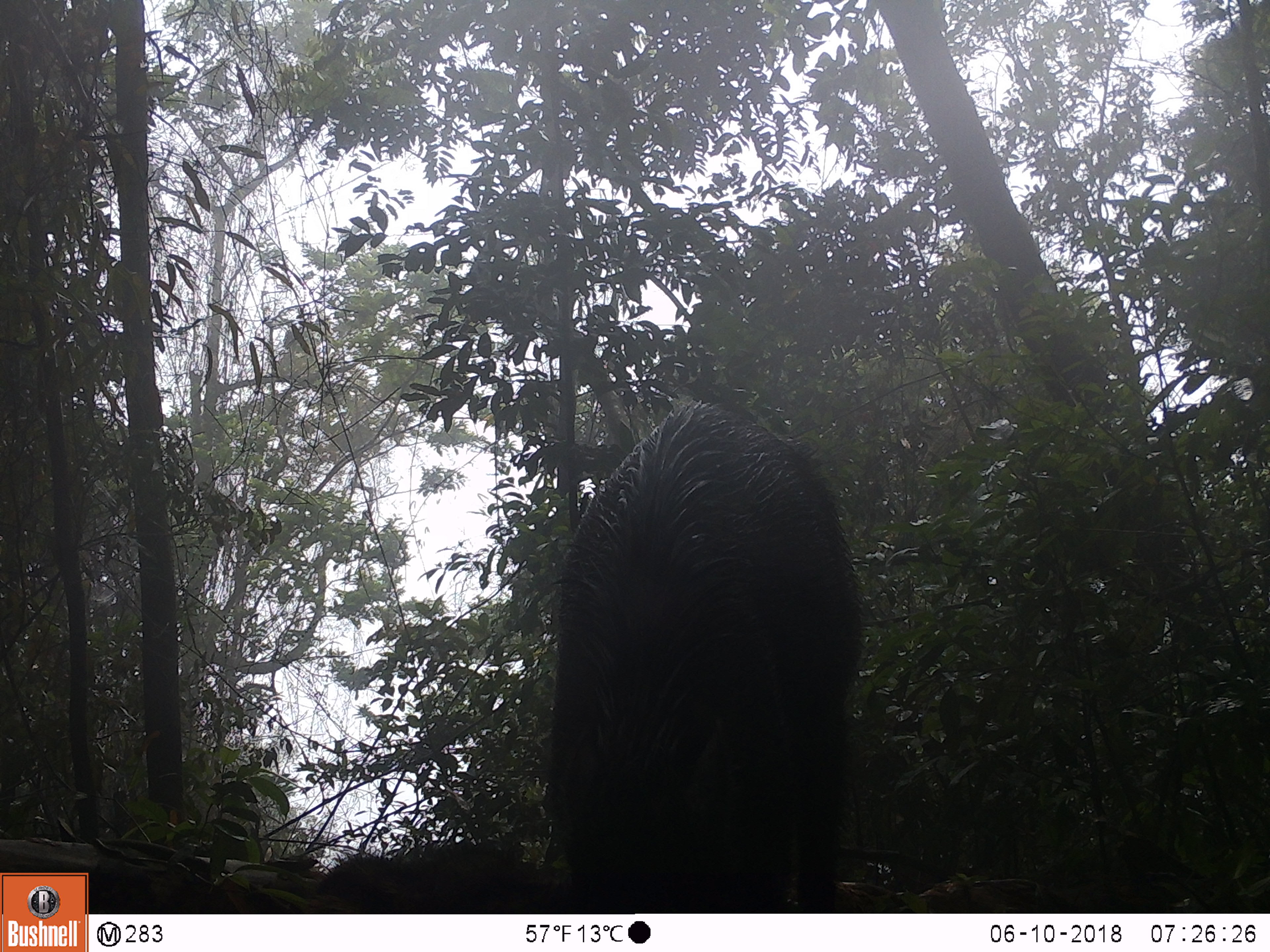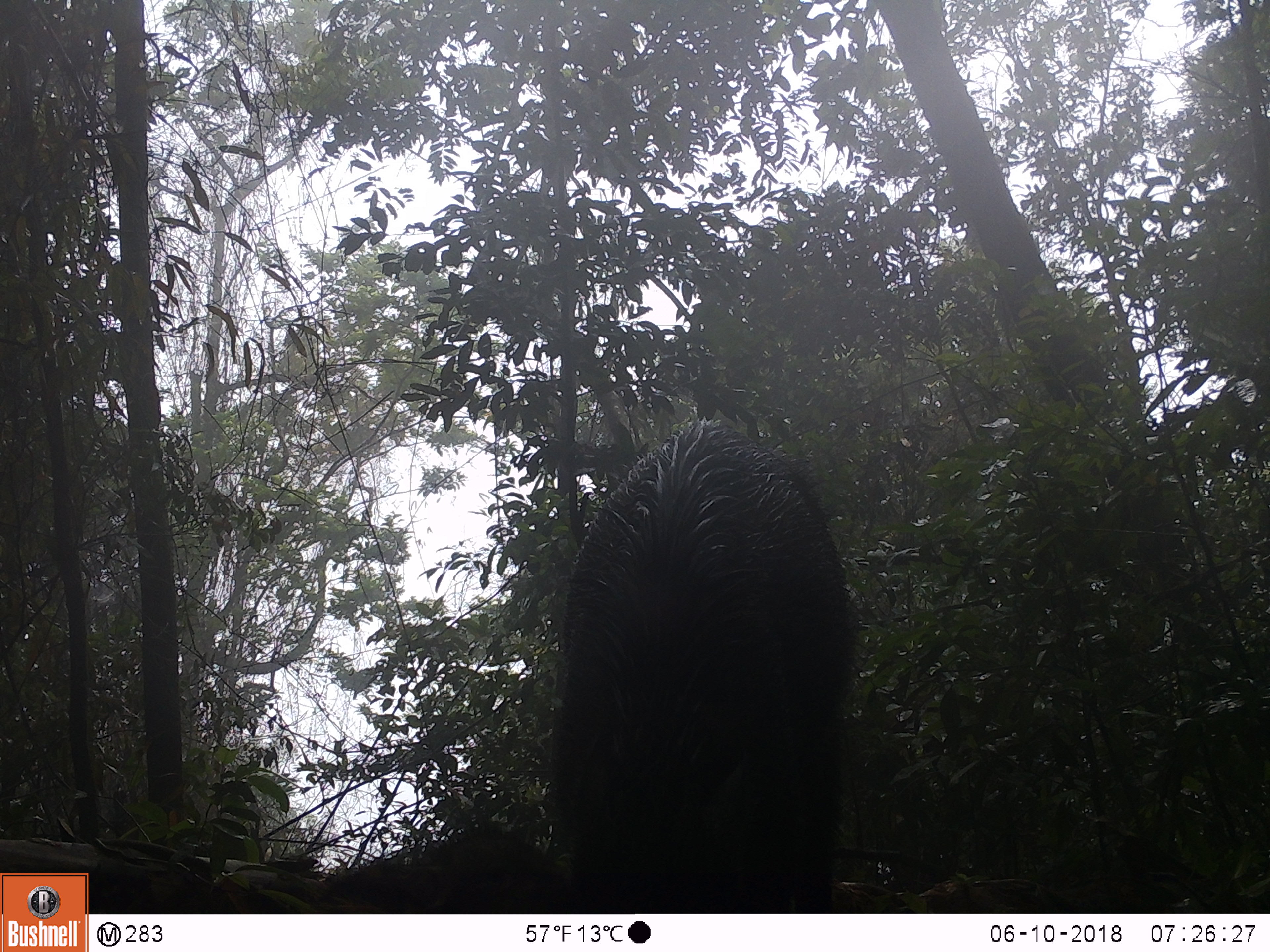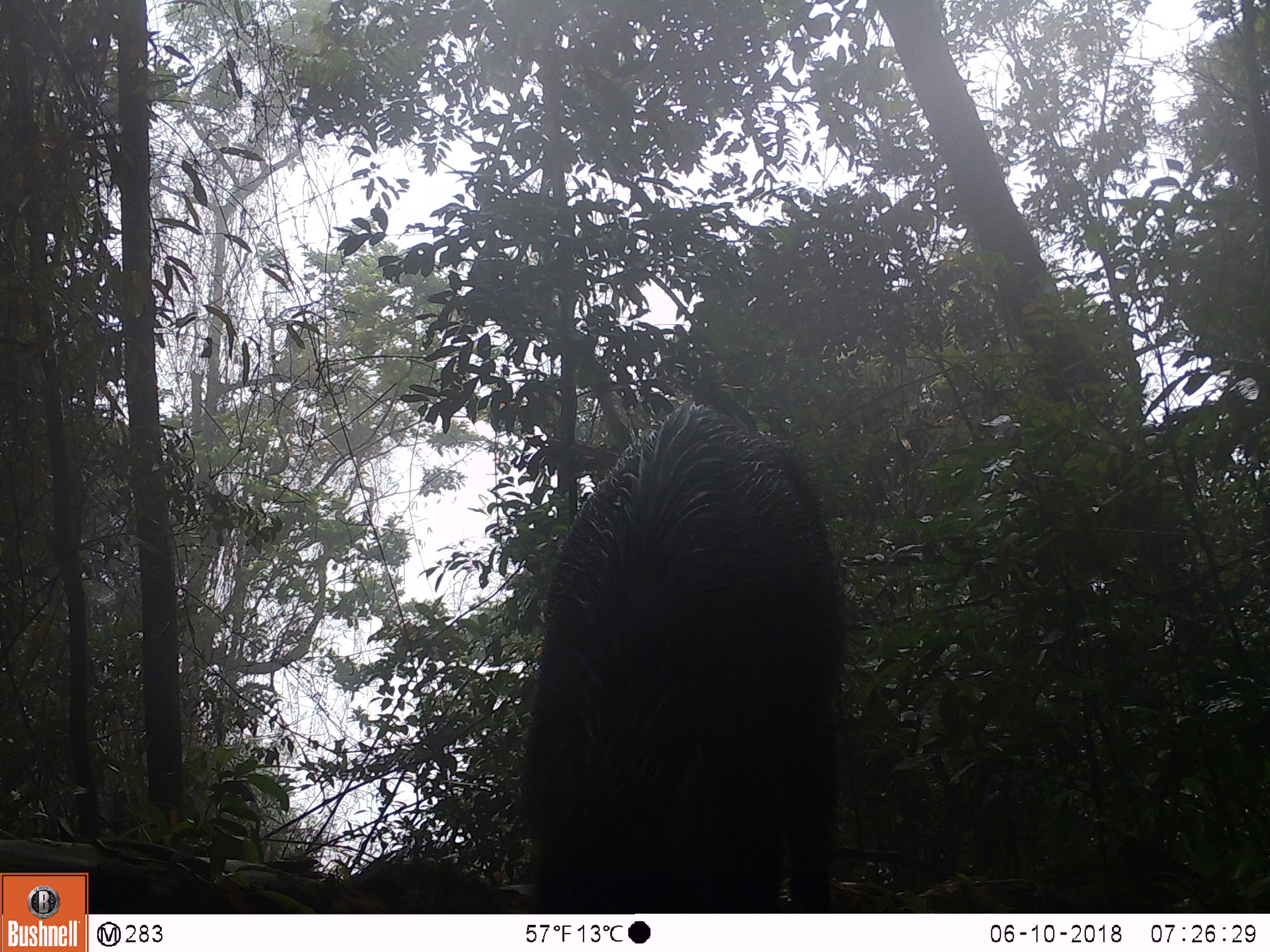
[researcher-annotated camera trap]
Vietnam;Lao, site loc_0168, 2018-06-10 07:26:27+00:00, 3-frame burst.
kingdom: Animalia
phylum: Chordata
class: Mammalia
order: Artiodactyla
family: Suidae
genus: Sus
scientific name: Sus scrofa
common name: eurasian wild pig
Eurasian wild pig (Sus scrofa). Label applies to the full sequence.